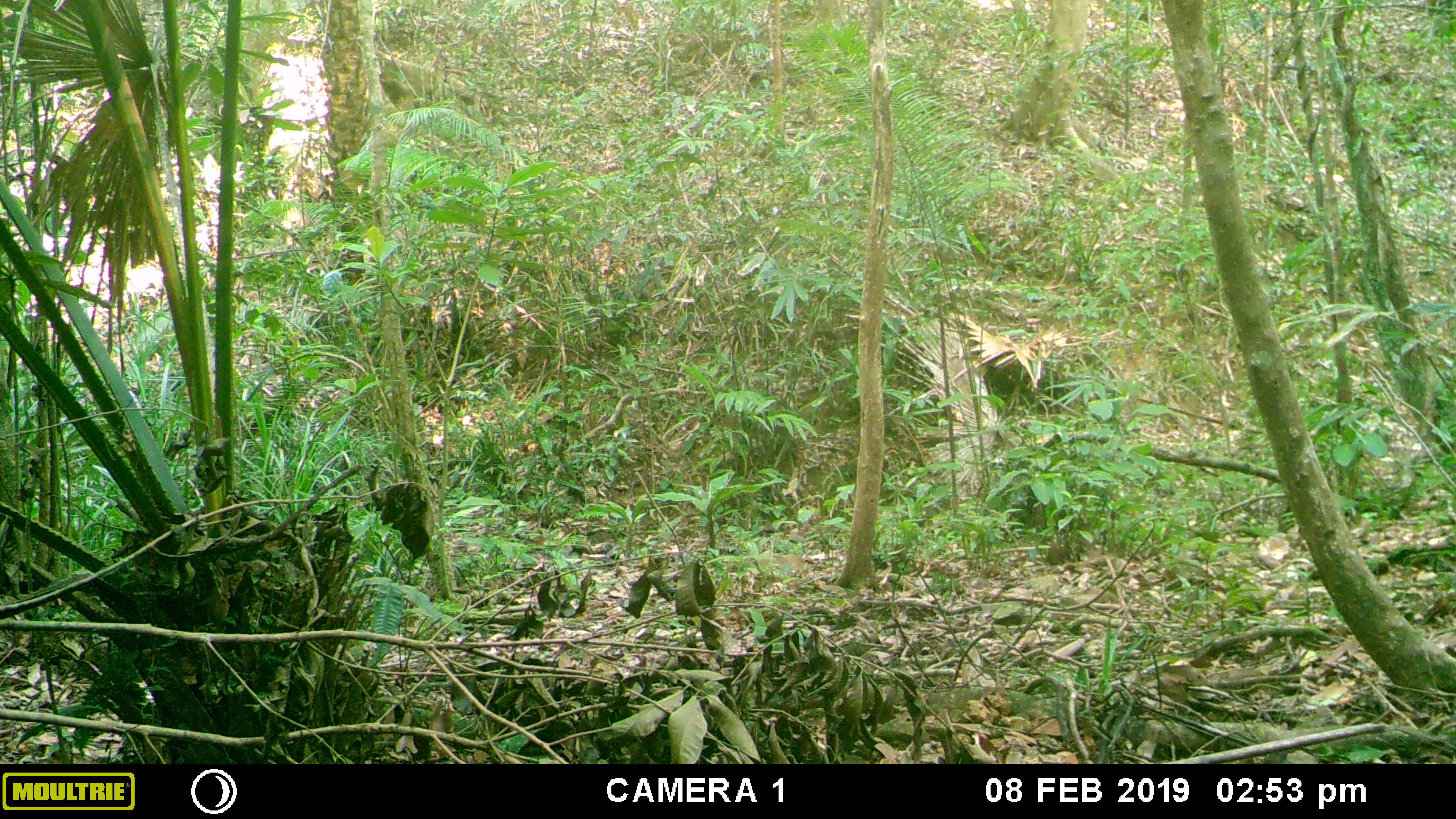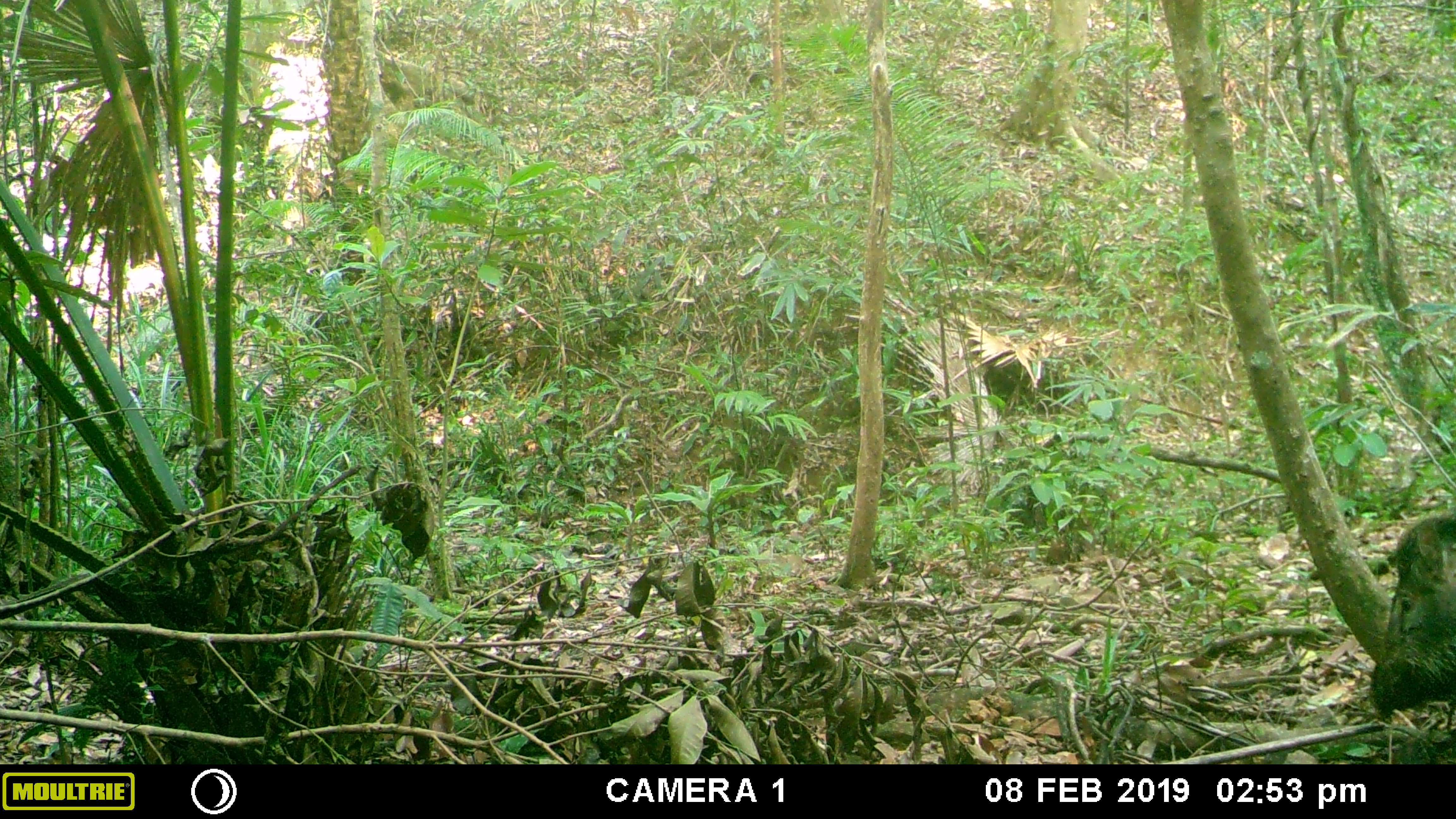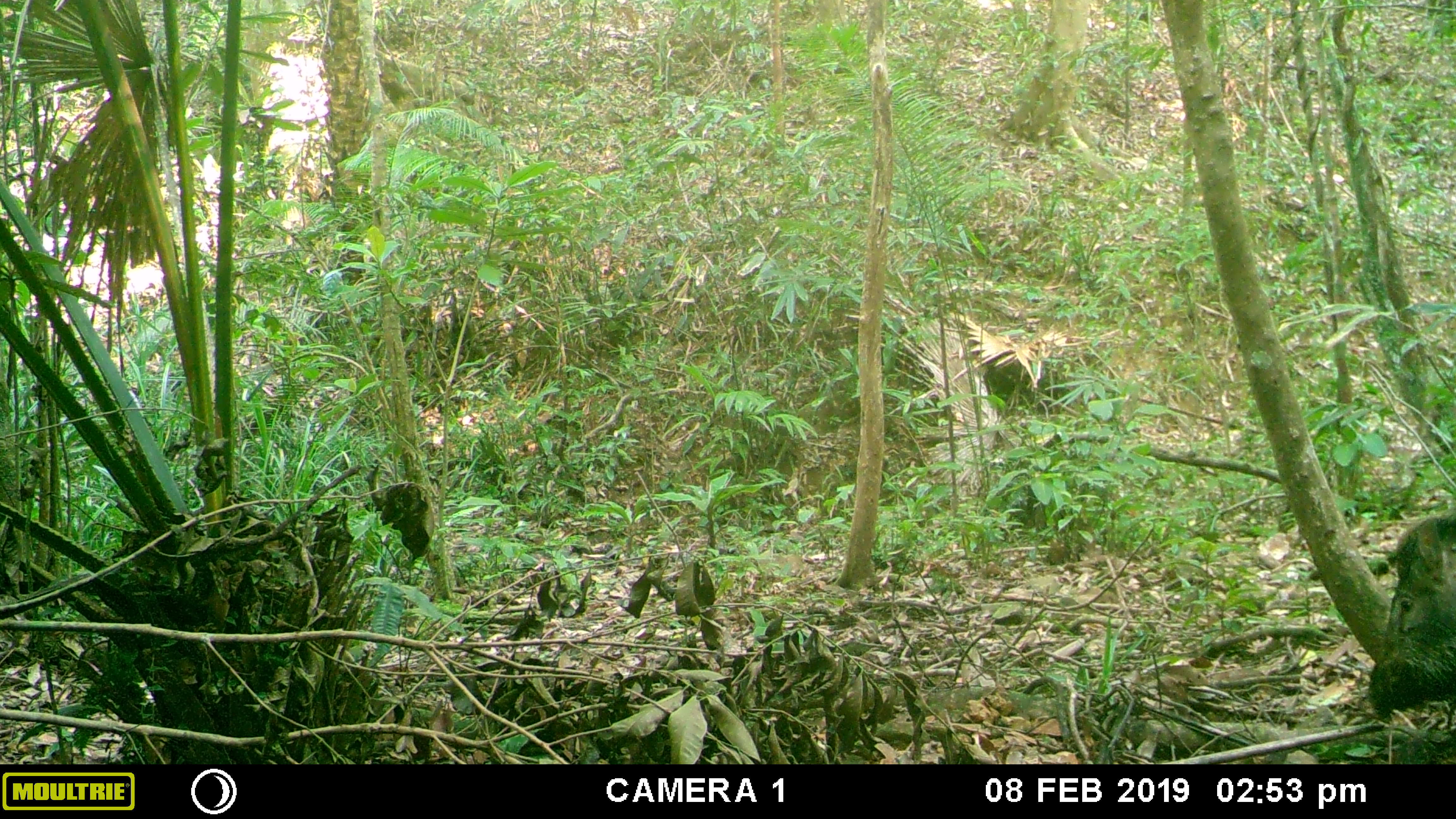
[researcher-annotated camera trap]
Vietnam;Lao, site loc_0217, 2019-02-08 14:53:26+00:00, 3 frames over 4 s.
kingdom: Animalia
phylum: Chordata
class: Mammalia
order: Artiodactyla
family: Suidae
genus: Sus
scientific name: Sus scrofa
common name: eurasian wild pig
Eurasian wild pig (Sus scrofa). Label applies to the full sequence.